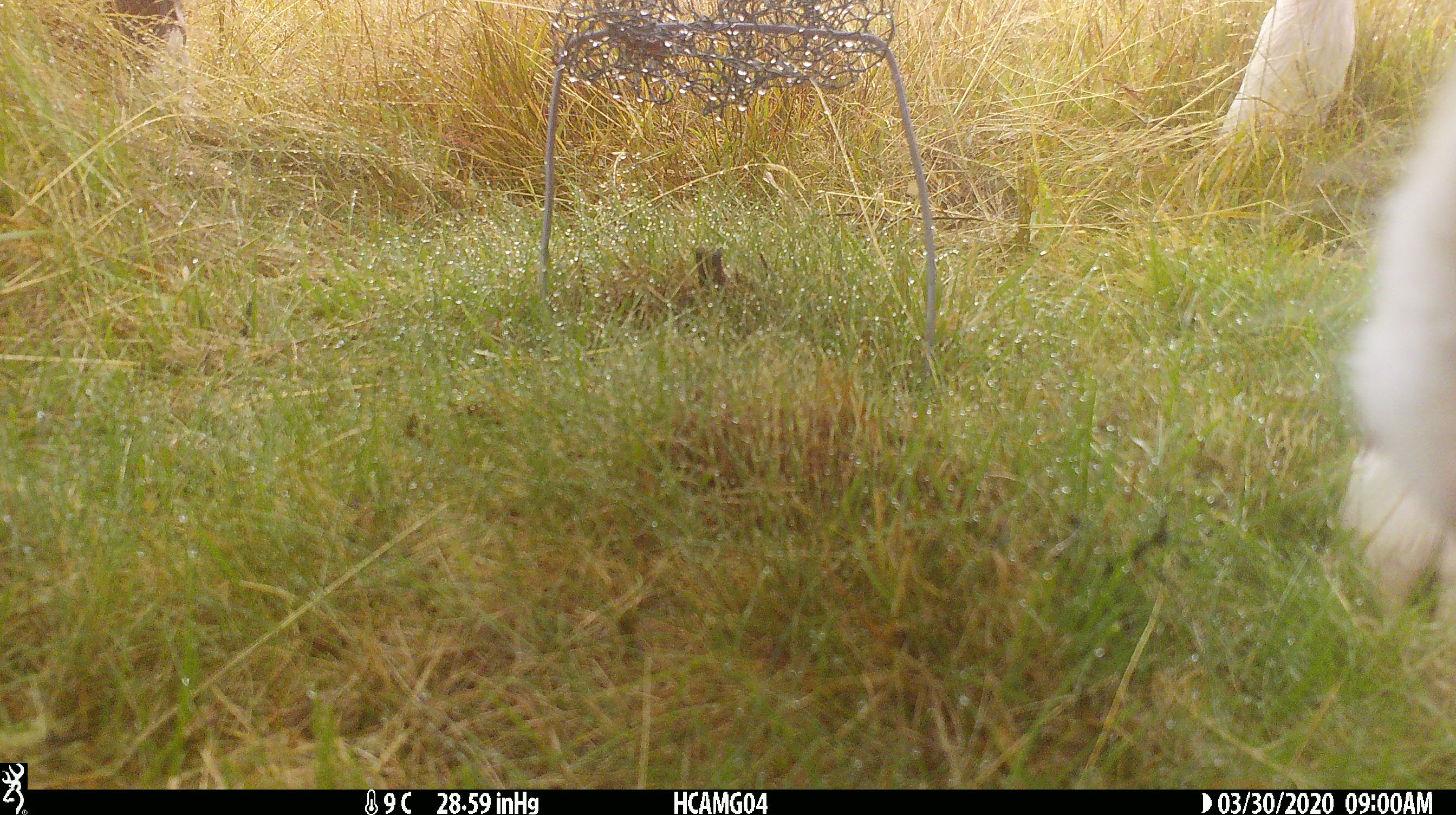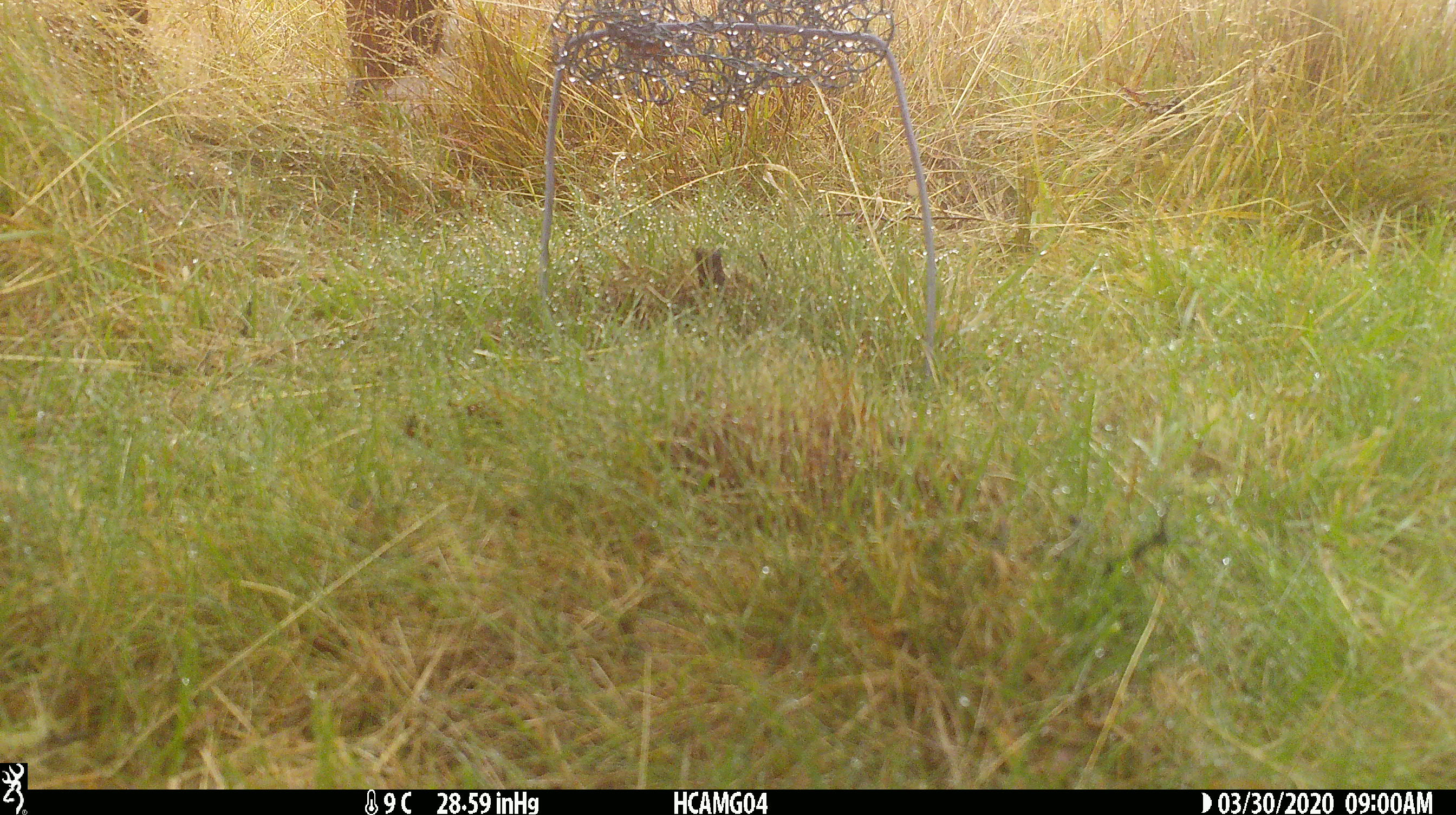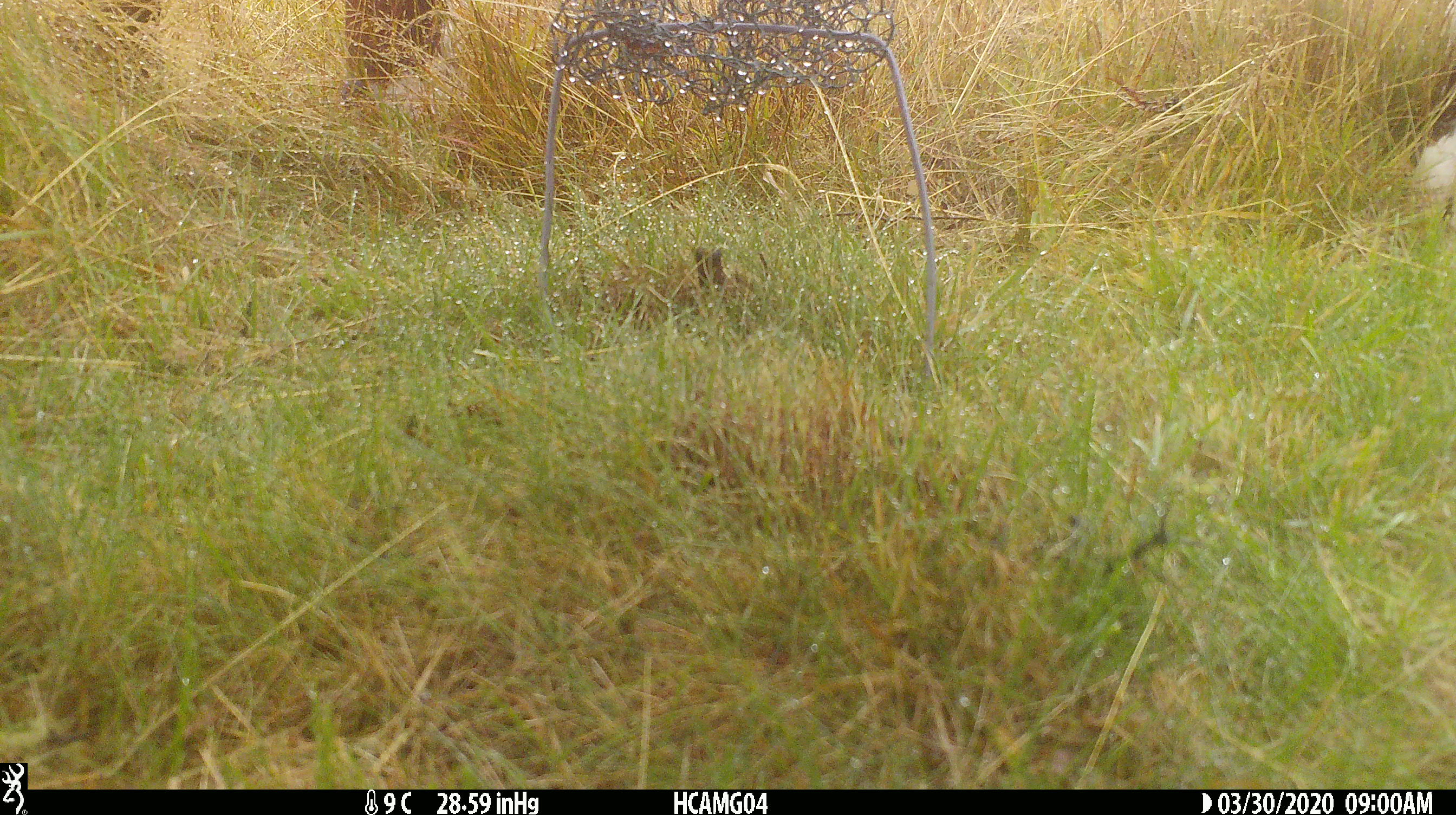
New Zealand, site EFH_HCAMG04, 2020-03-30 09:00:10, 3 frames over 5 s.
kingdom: Animalia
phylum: Chordata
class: Mammalia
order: Artiodactyla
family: Bovidae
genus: Bos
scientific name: Bos taurus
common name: domestic cow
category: cow